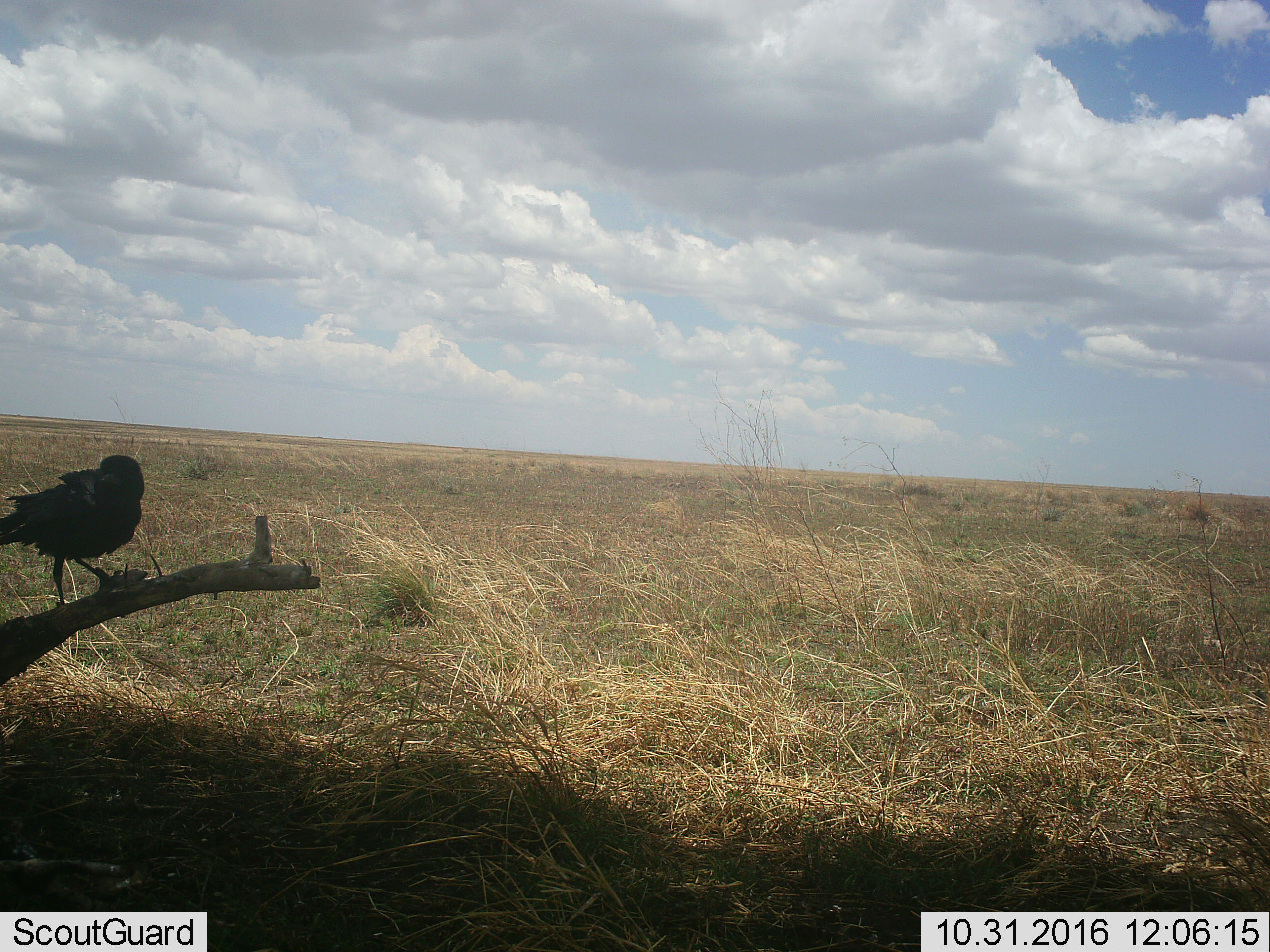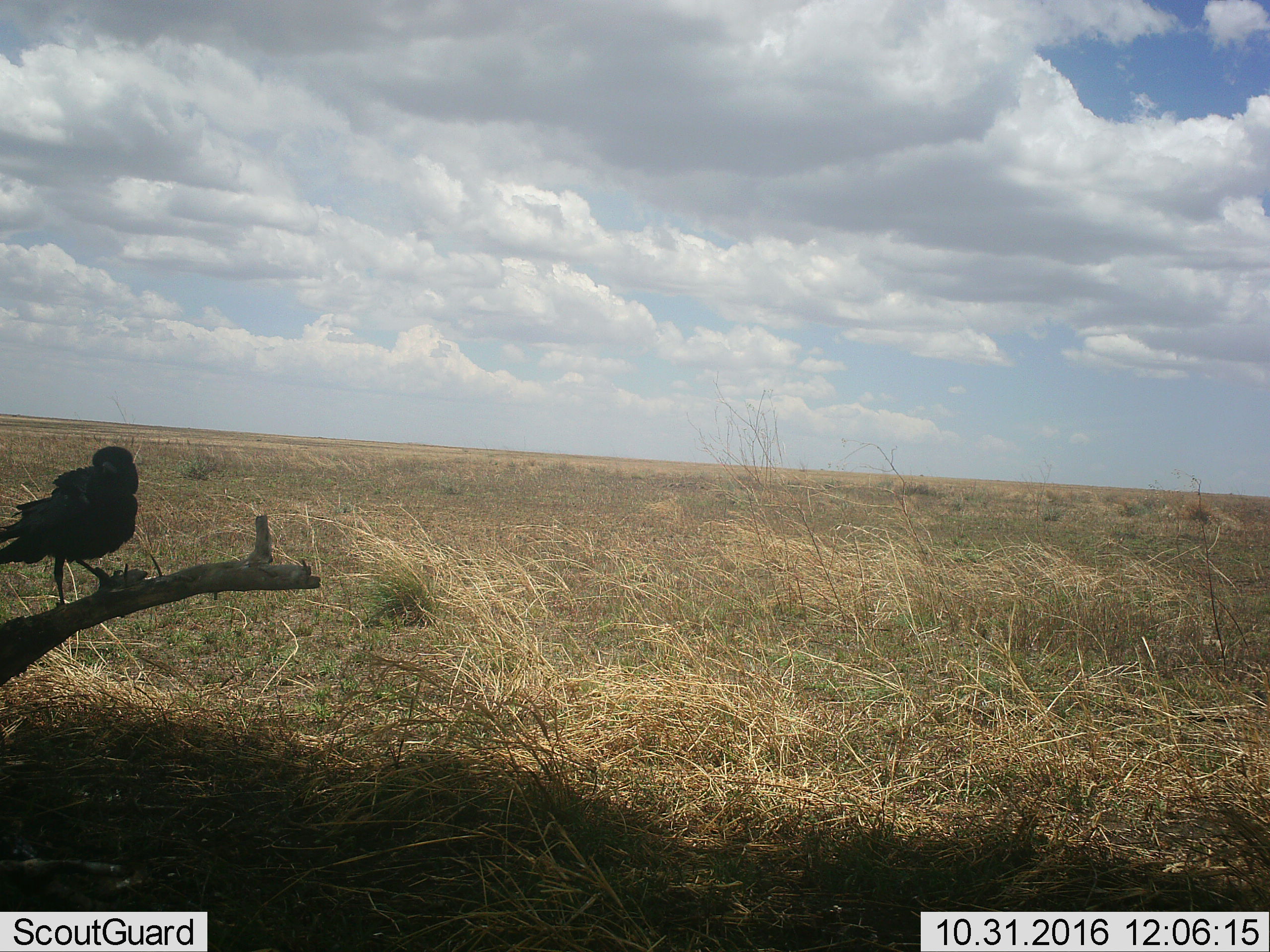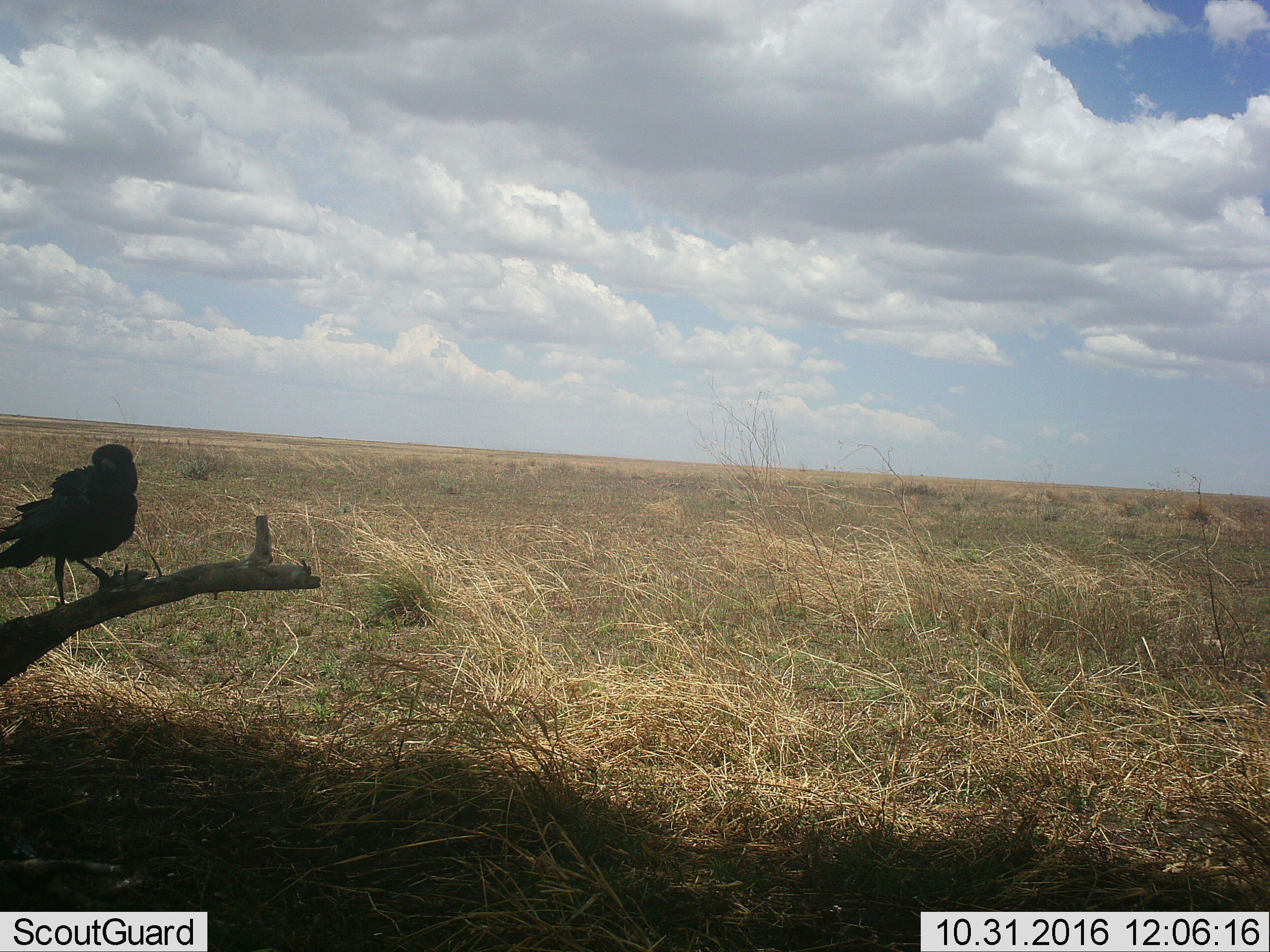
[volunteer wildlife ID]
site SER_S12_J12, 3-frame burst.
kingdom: Animalia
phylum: Chordata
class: Aves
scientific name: Aves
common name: bird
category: birdother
Birdother (bird) (Aves), count 1. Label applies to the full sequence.